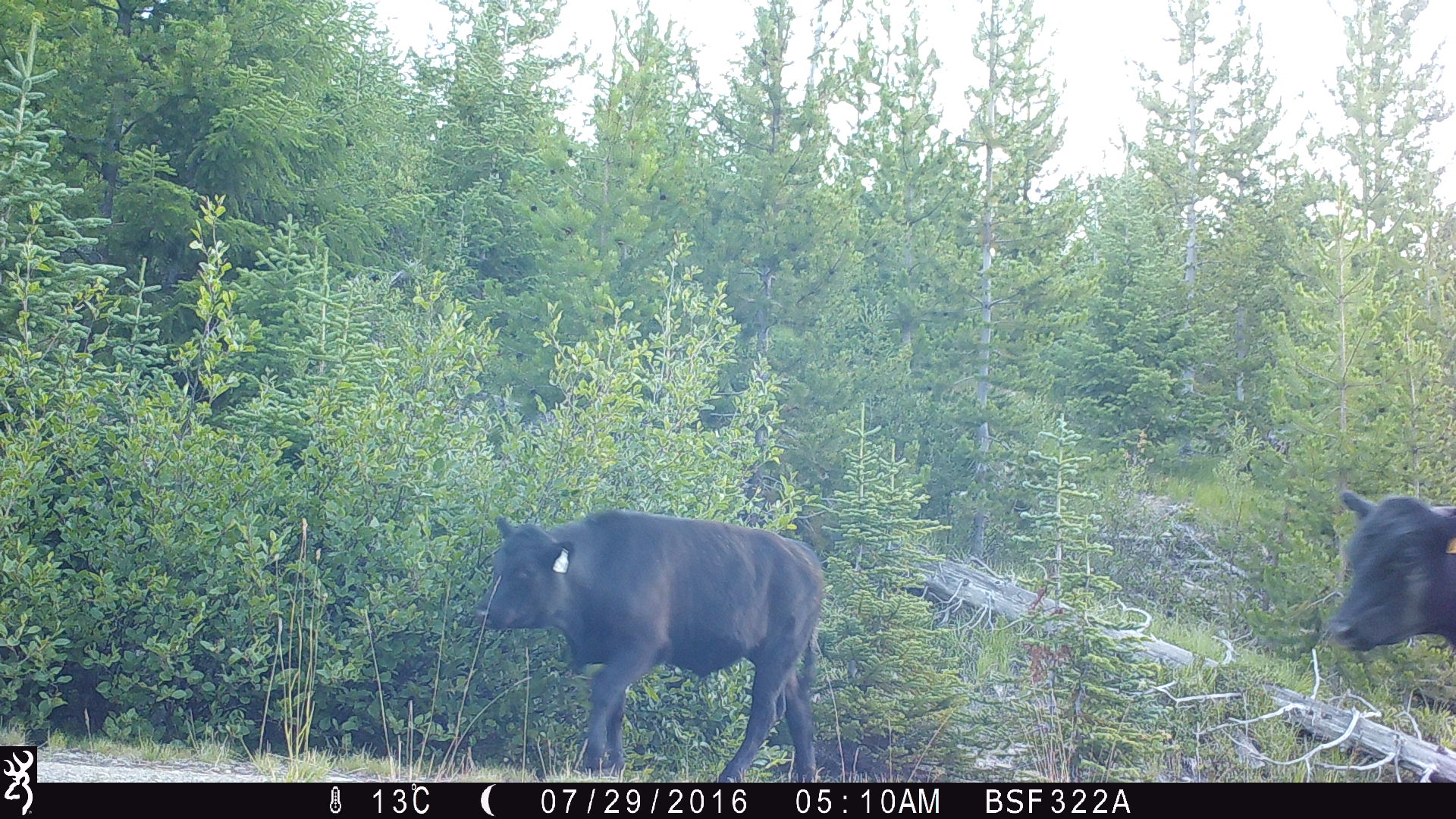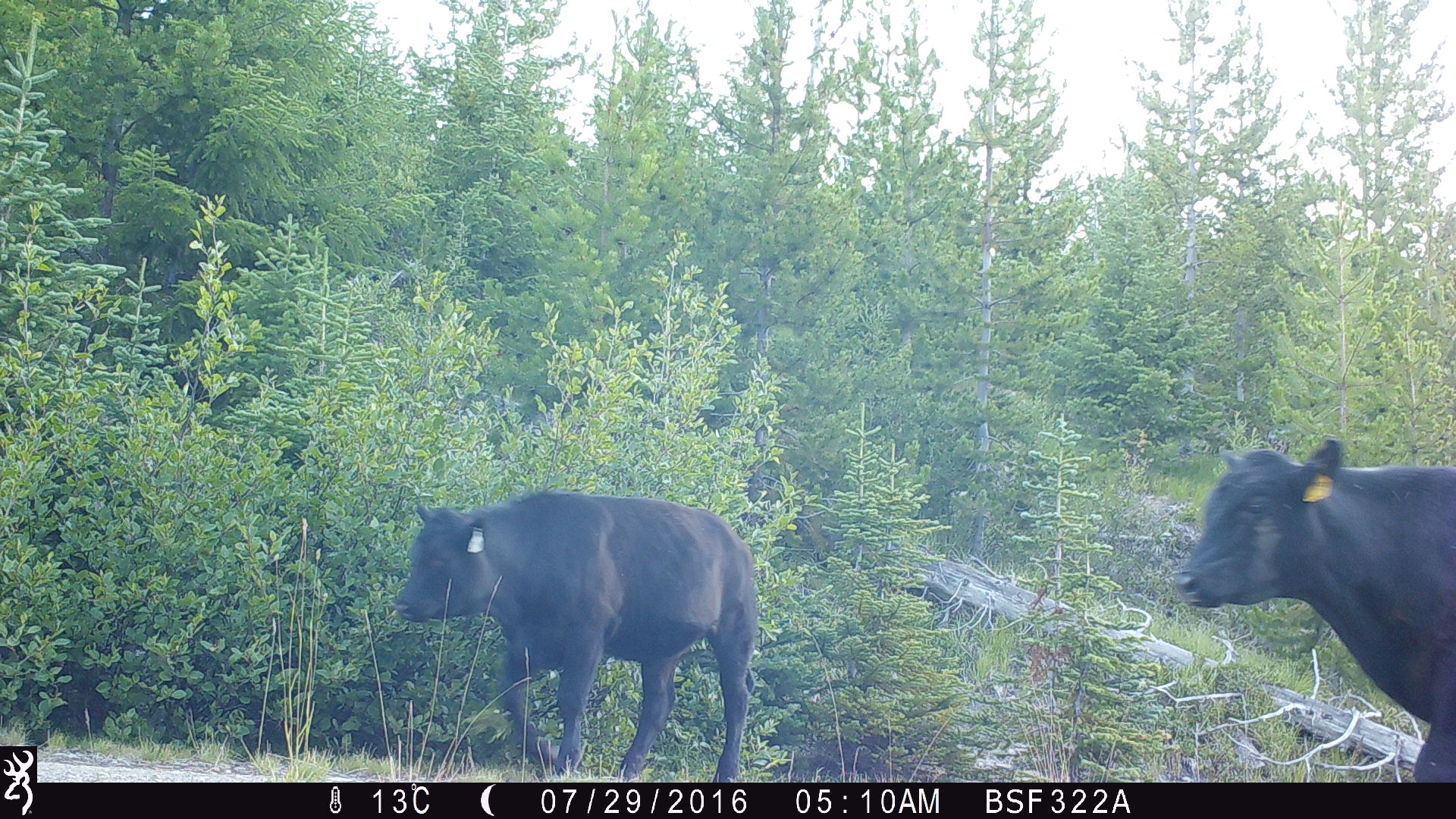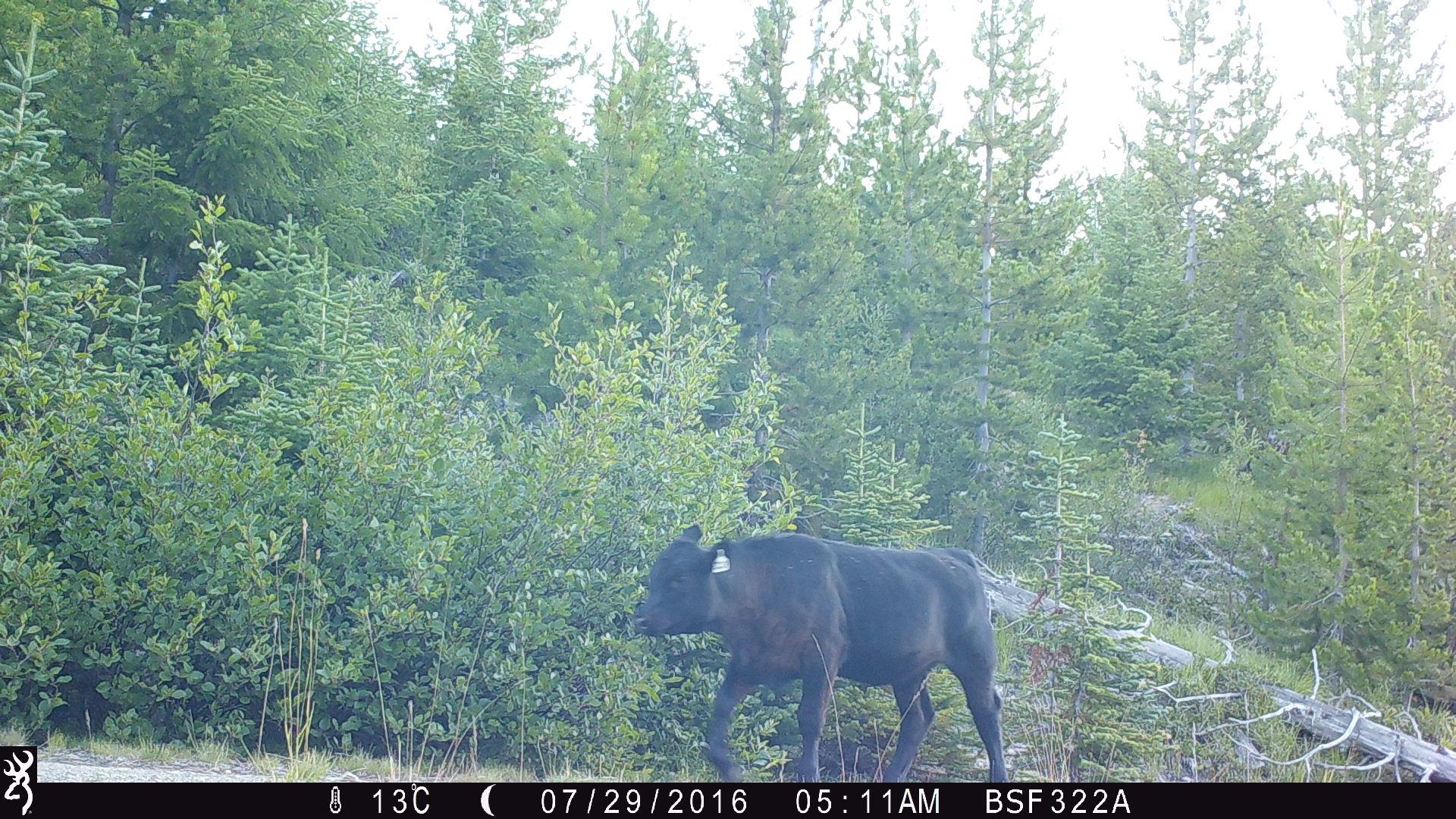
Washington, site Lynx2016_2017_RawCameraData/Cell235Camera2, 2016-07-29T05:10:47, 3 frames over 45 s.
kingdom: Animalia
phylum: Chordata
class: Mammalia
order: Artiodactyla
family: Bovidae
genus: Bos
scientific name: Bos taurus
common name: domestic cattle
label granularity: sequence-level